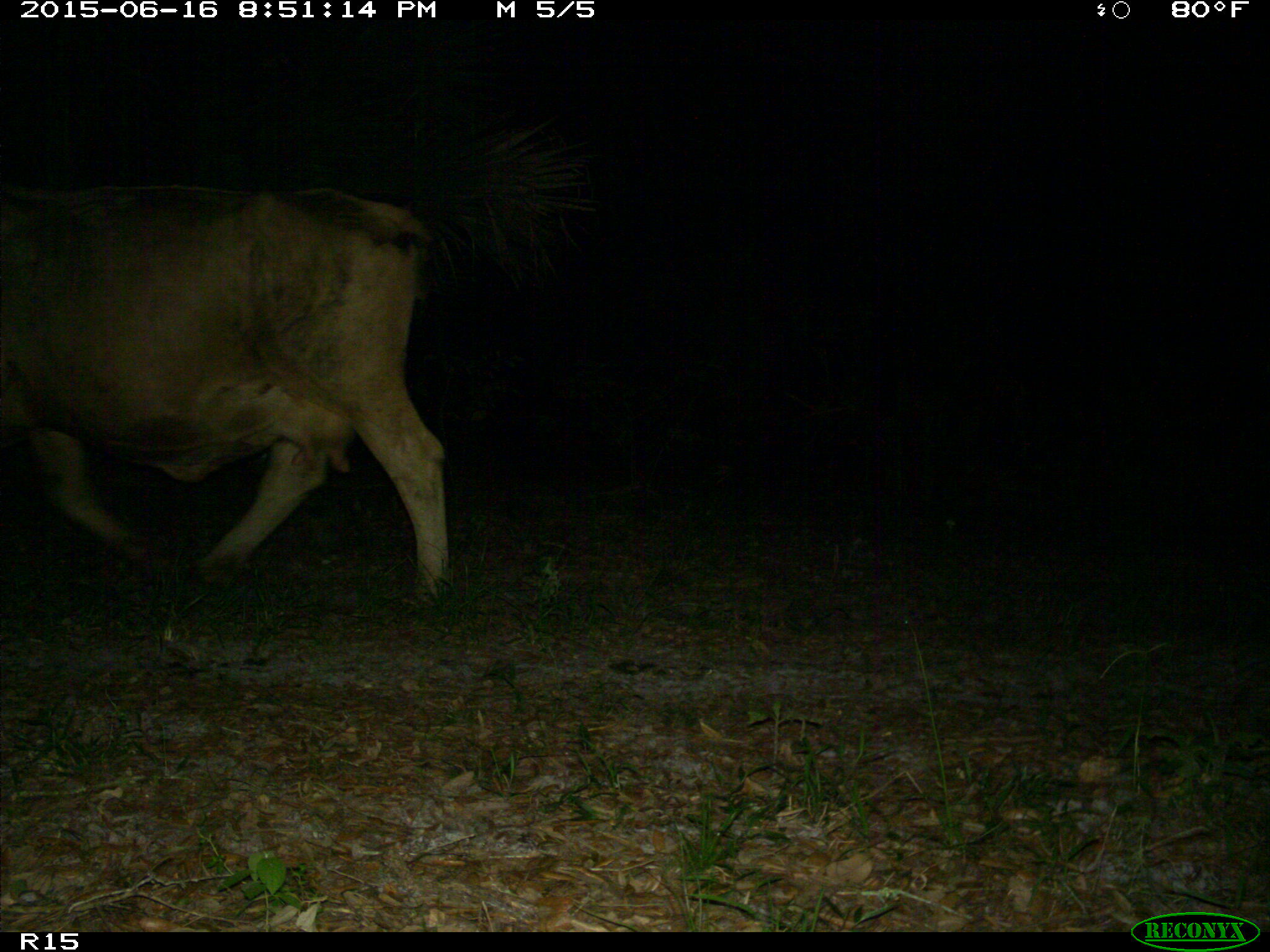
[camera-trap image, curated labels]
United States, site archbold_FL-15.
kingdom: Animalia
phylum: Chordata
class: Mammalia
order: Artiodactyla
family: Bovidae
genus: Bos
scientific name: Bos taurus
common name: domestic cow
Bos taurus (domestic cow).